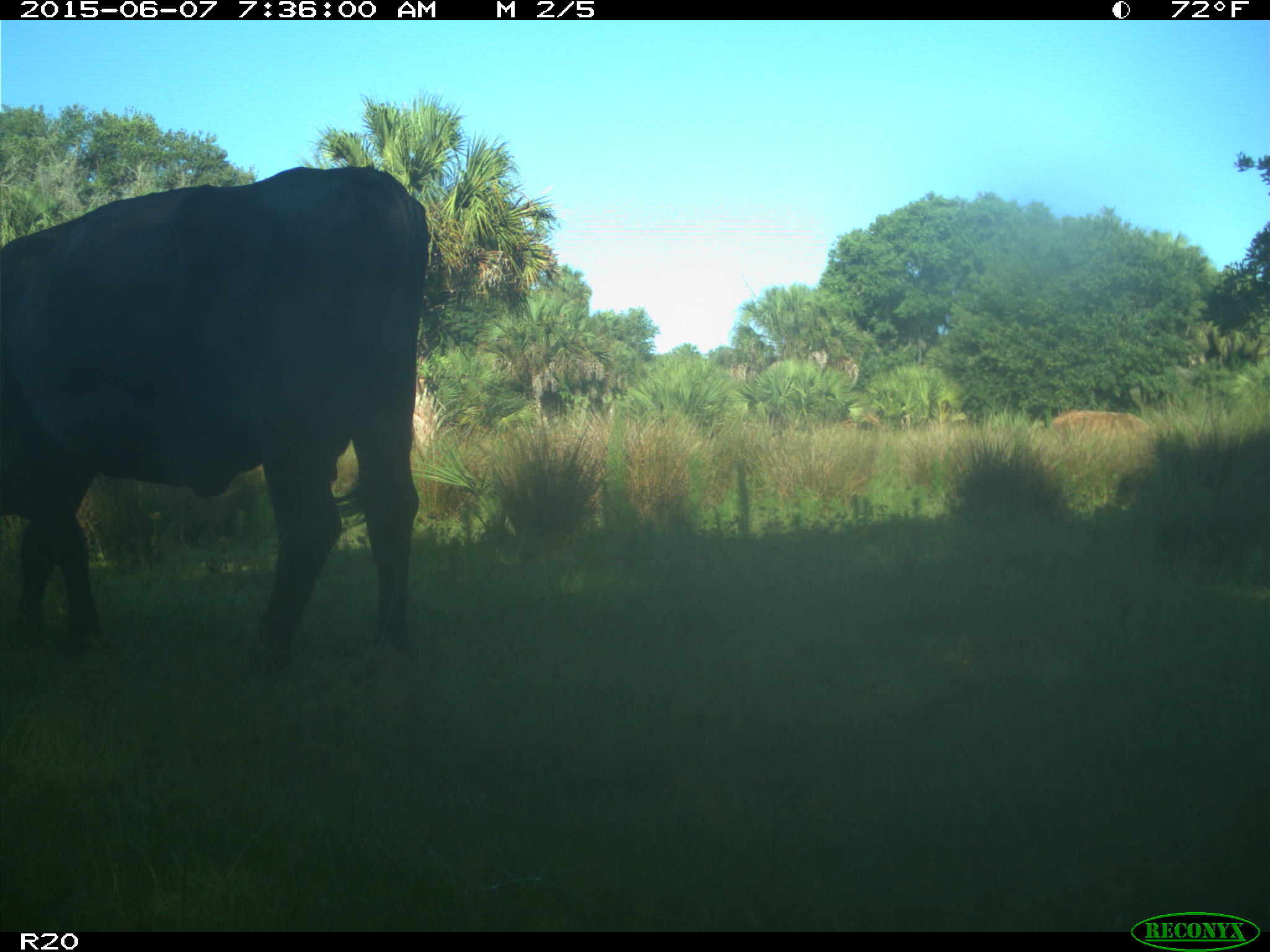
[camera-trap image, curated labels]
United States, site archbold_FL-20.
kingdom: Animalia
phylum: Chordata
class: Mammalia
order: Artiodactyla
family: Bovidae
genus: Bos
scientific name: Bos taurus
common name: domestic cow